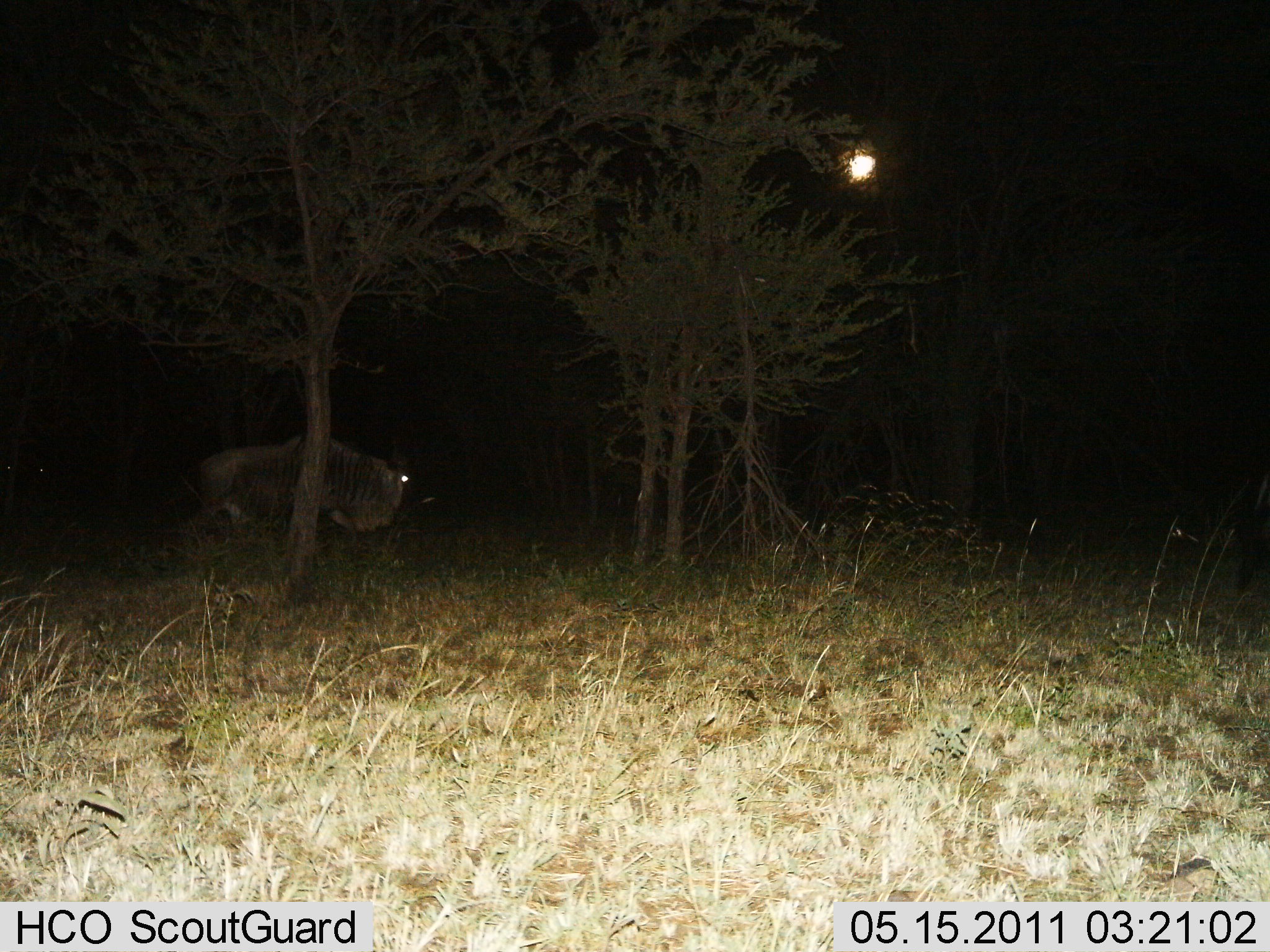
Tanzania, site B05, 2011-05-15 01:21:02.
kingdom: Animalia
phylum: Chordata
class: Mammalia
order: Artiodactyla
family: Bovidae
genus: Connochaetes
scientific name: Connochaetes taurinus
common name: blue wildebeest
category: wildebeest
Wildebeest (blue wildebeest) (Connochaetes taurinus), count 1. Behavior (volunteer vote fractions): standing 45%, resting 0%, moving 45%, interacting 0%. Young present (vote fraction): 0%. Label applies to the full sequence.